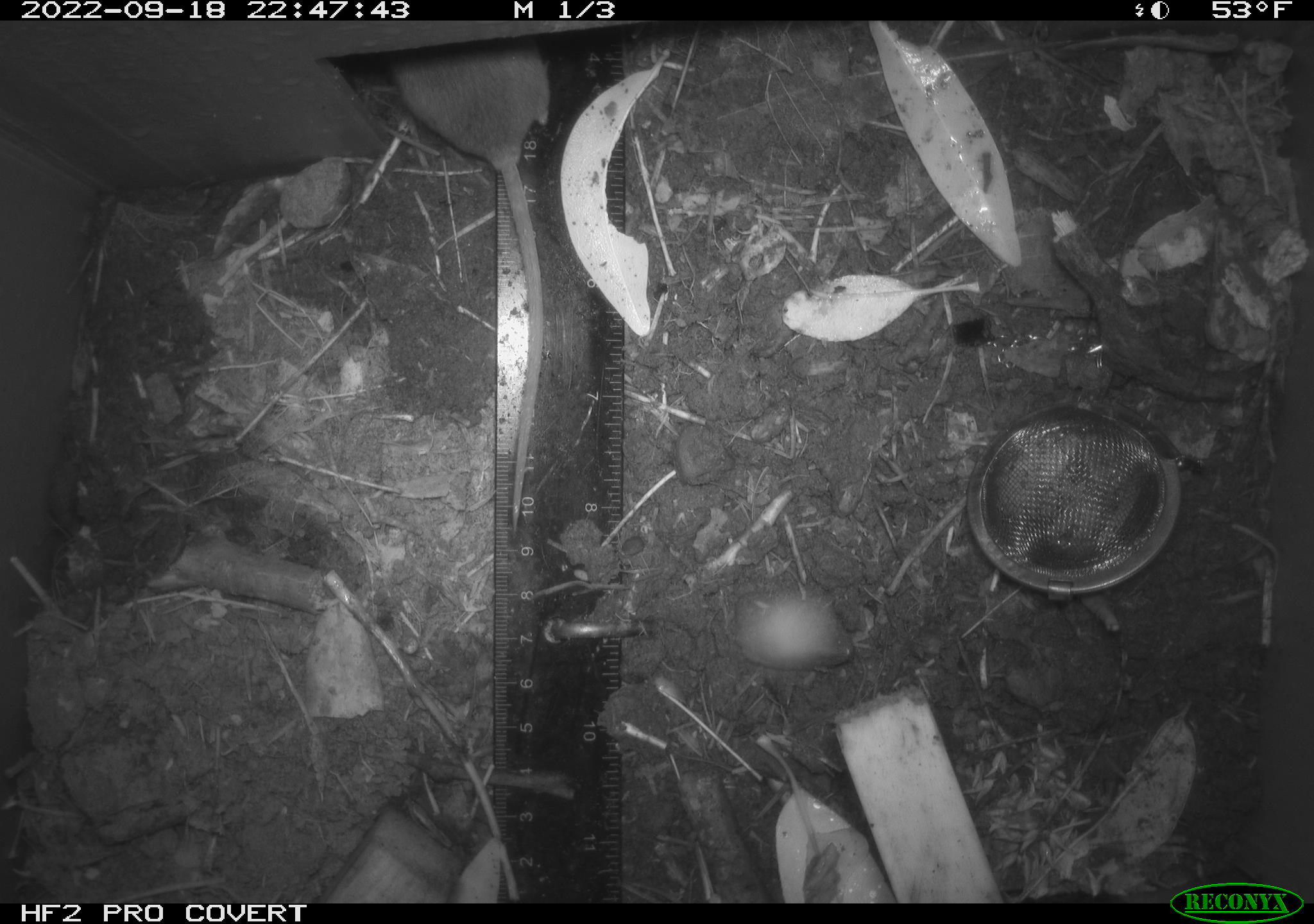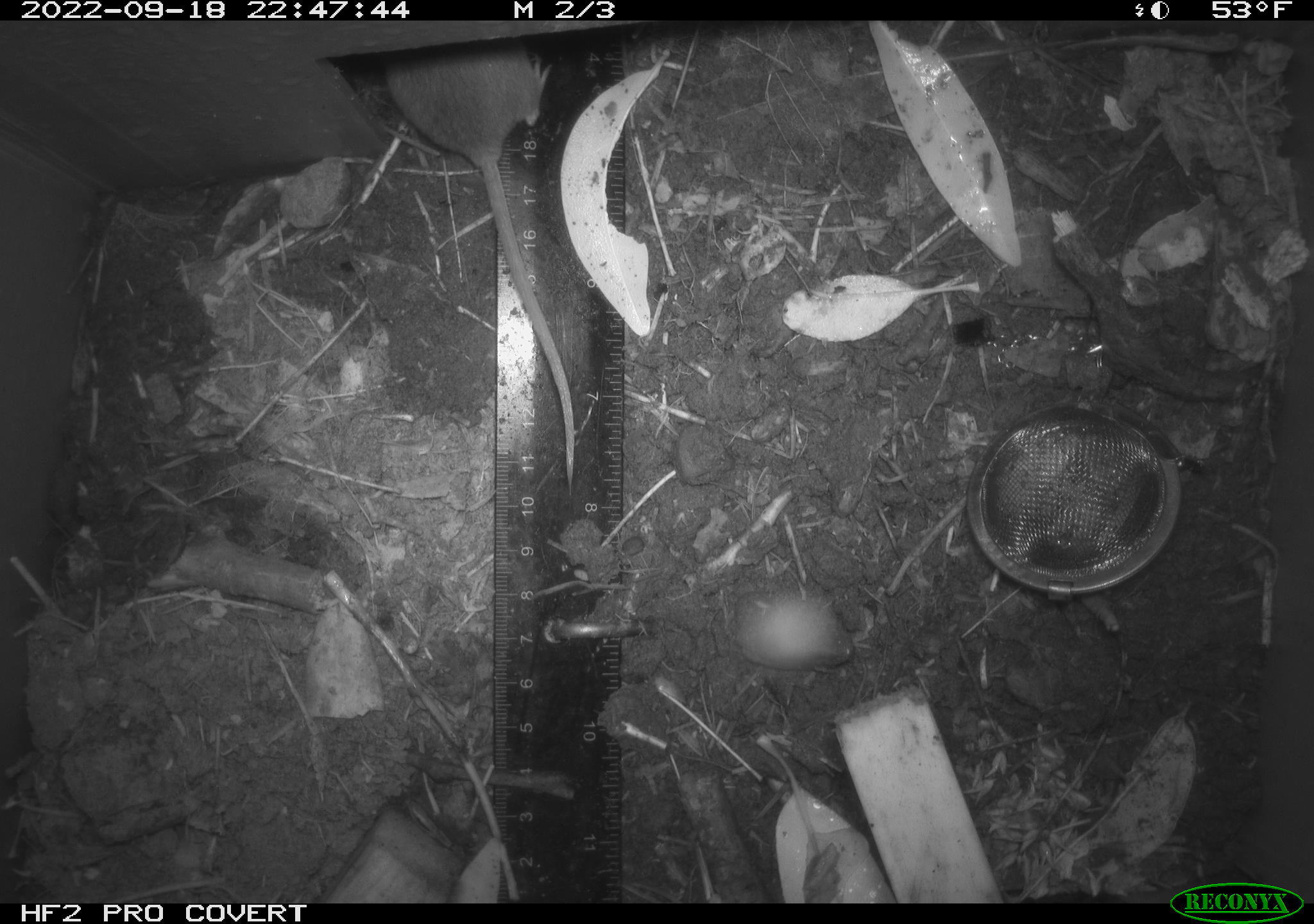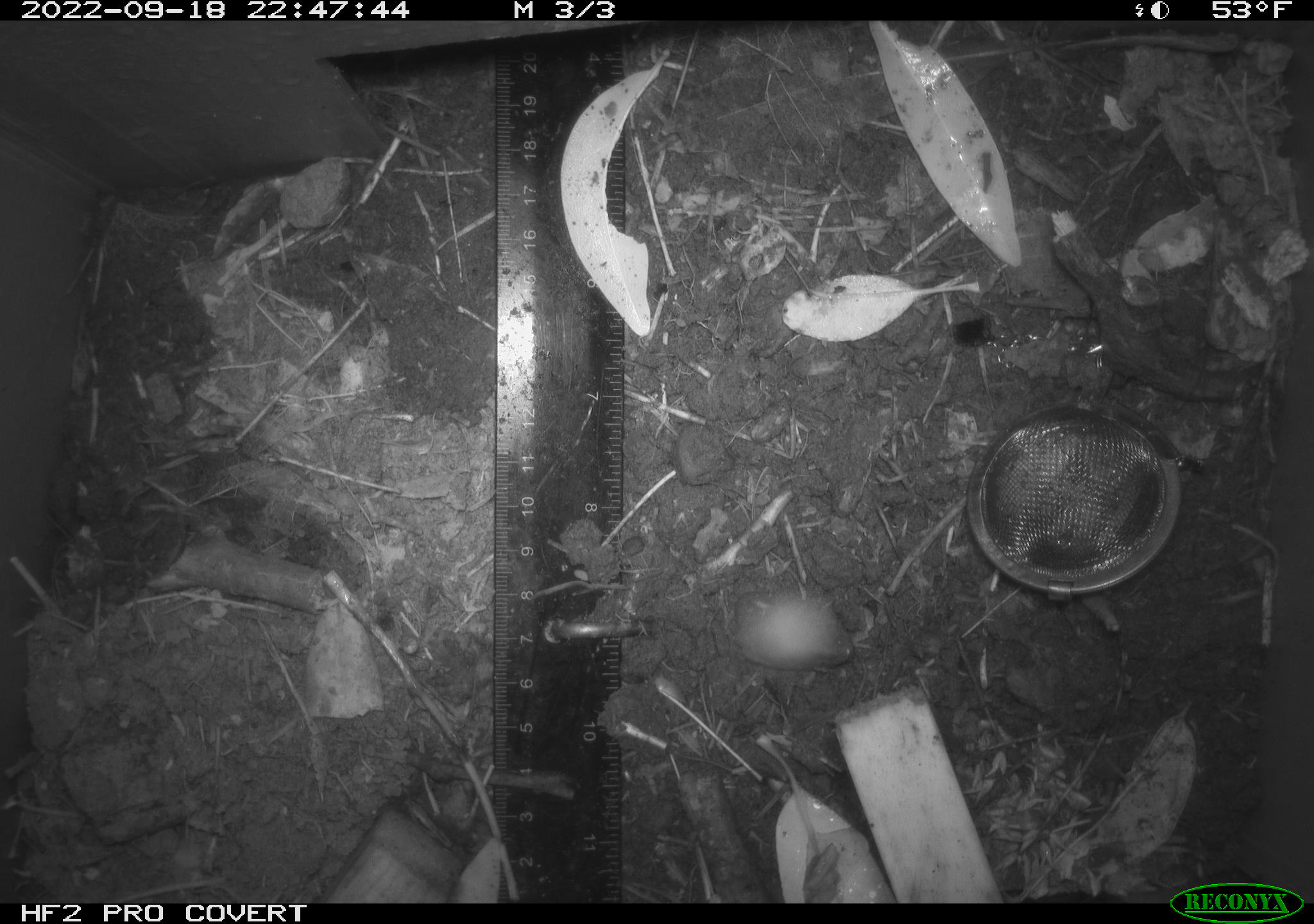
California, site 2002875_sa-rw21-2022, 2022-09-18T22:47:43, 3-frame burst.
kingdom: Animalia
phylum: Chordata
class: Mammalia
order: Rodentia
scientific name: Rodentia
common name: mouse species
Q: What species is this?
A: Mouse species (Rodentia).